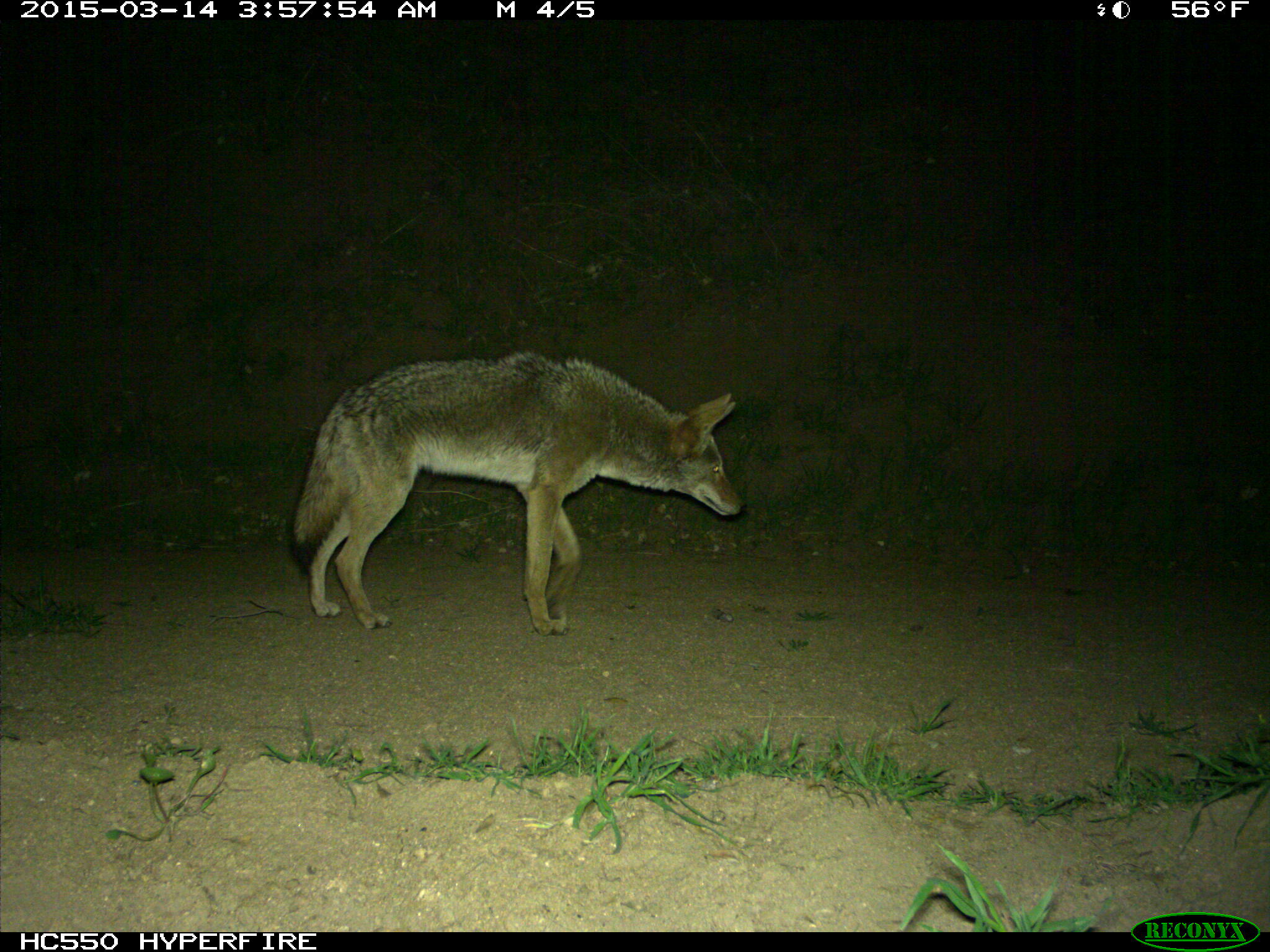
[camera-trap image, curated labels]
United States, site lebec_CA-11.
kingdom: Animalia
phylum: Chordata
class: Mammalia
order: Carnivora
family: Canidae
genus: Canis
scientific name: Canis latrans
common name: coyote